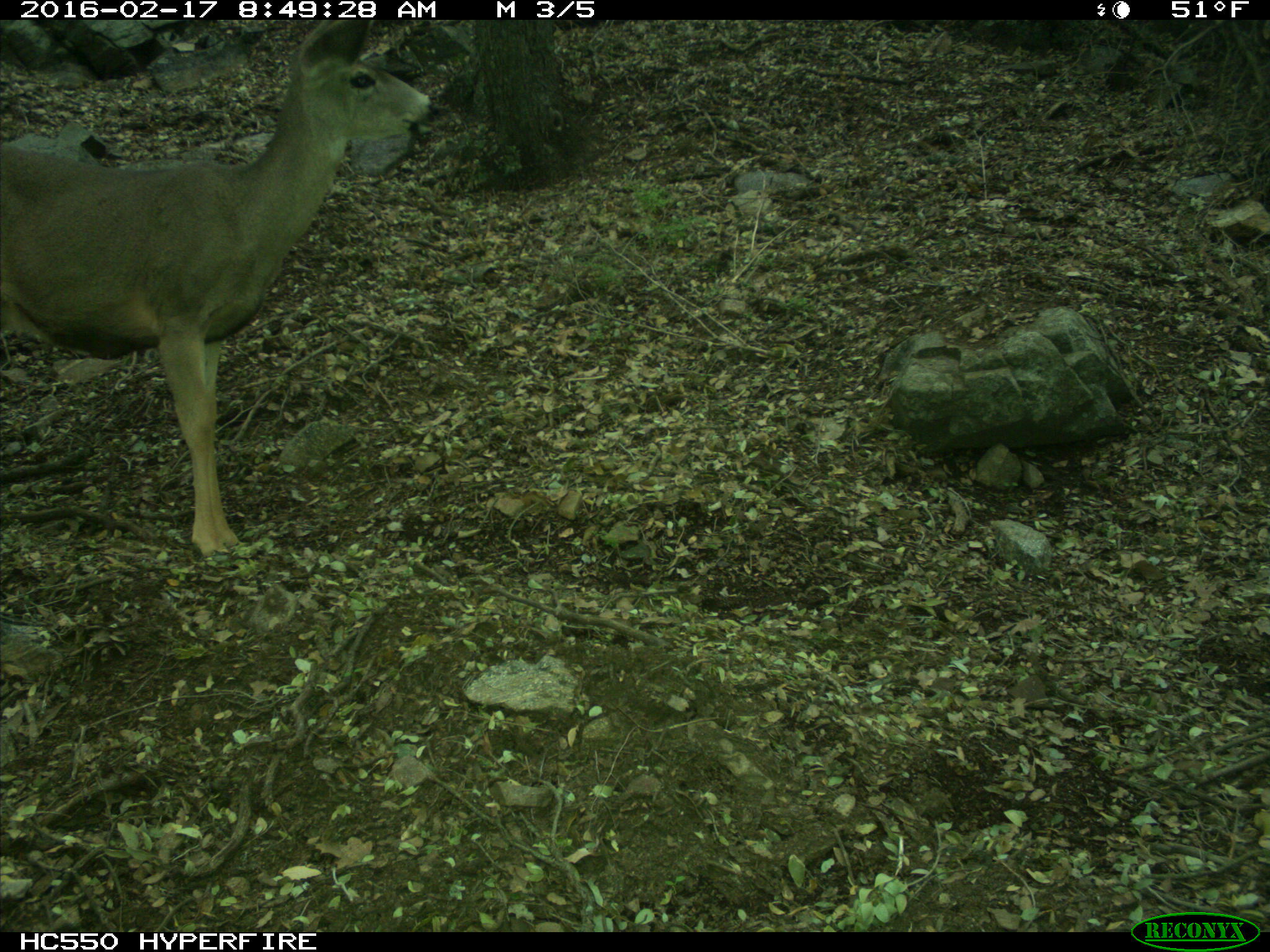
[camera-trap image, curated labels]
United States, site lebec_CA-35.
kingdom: Animalia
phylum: Chordata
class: Mammalia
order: Artiodactyla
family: Cervidae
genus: Odocoileus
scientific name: Odocoileus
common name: deer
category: unidentified deer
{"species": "unidentified deer (deer) (Odocoileus)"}